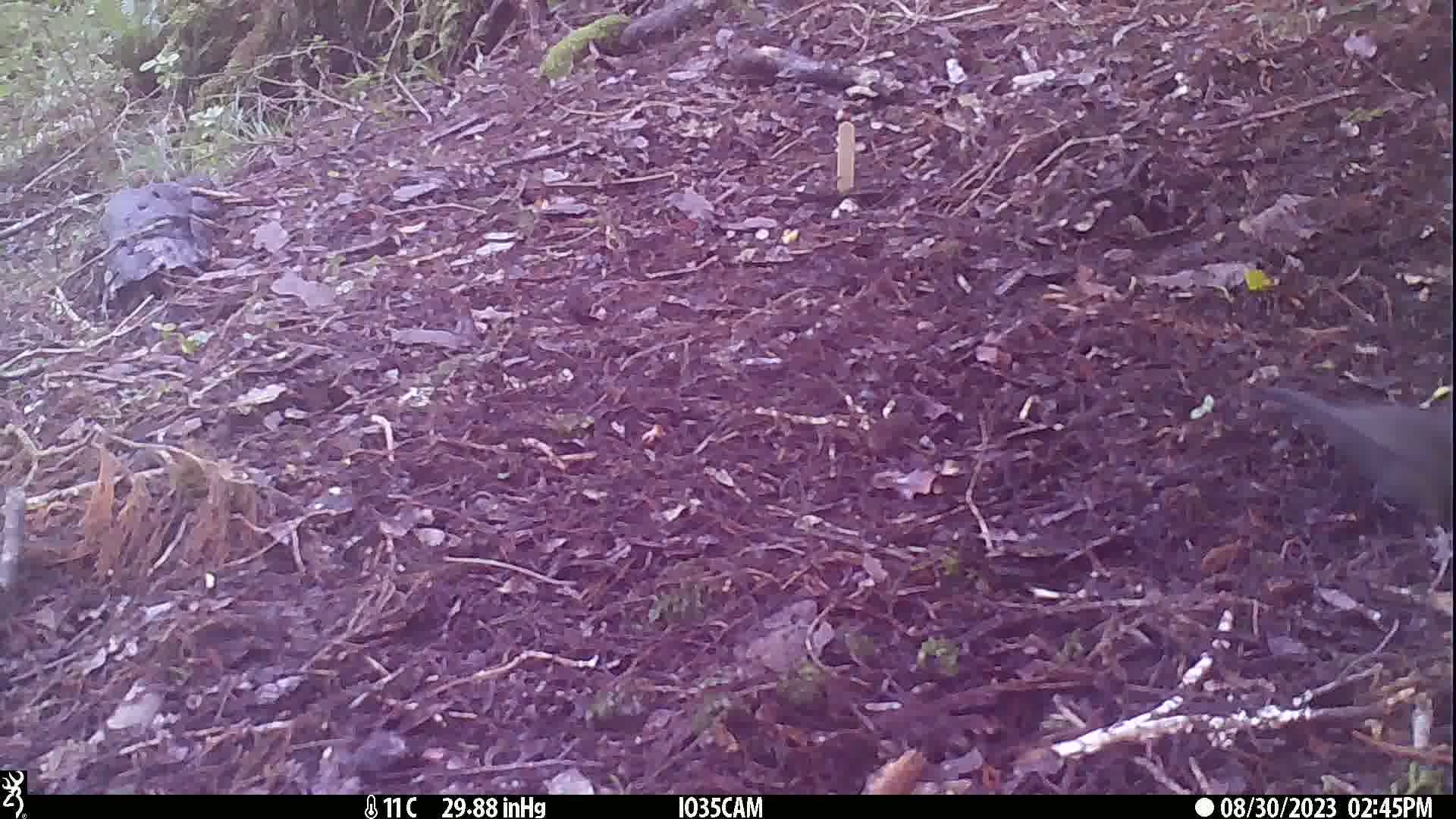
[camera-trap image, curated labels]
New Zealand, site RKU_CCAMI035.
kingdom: Animalia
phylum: Chordata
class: Aves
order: Passeriformes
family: Turdidae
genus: Turdus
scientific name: Turdus merula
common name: eurasian blackbird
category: blackbird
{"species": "blackbird (eurasian blackbird) (Turdus merula)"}